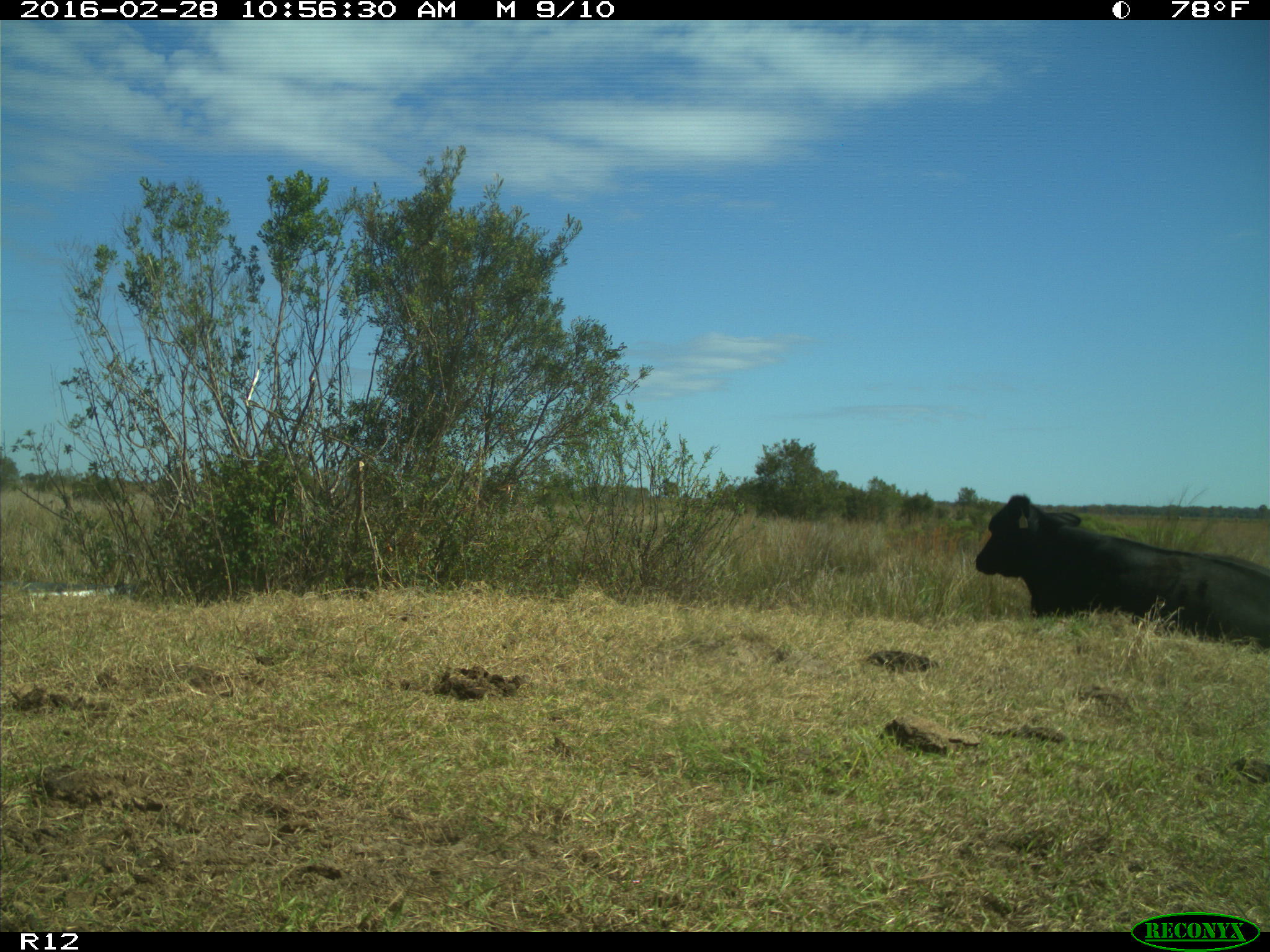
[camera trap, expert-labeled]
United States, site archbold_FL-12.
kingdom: Animalia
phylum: Chordata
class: Mammalia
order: Artiodactyla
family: Bovidae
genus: Bos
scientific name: Bos taurus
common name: domestic cow